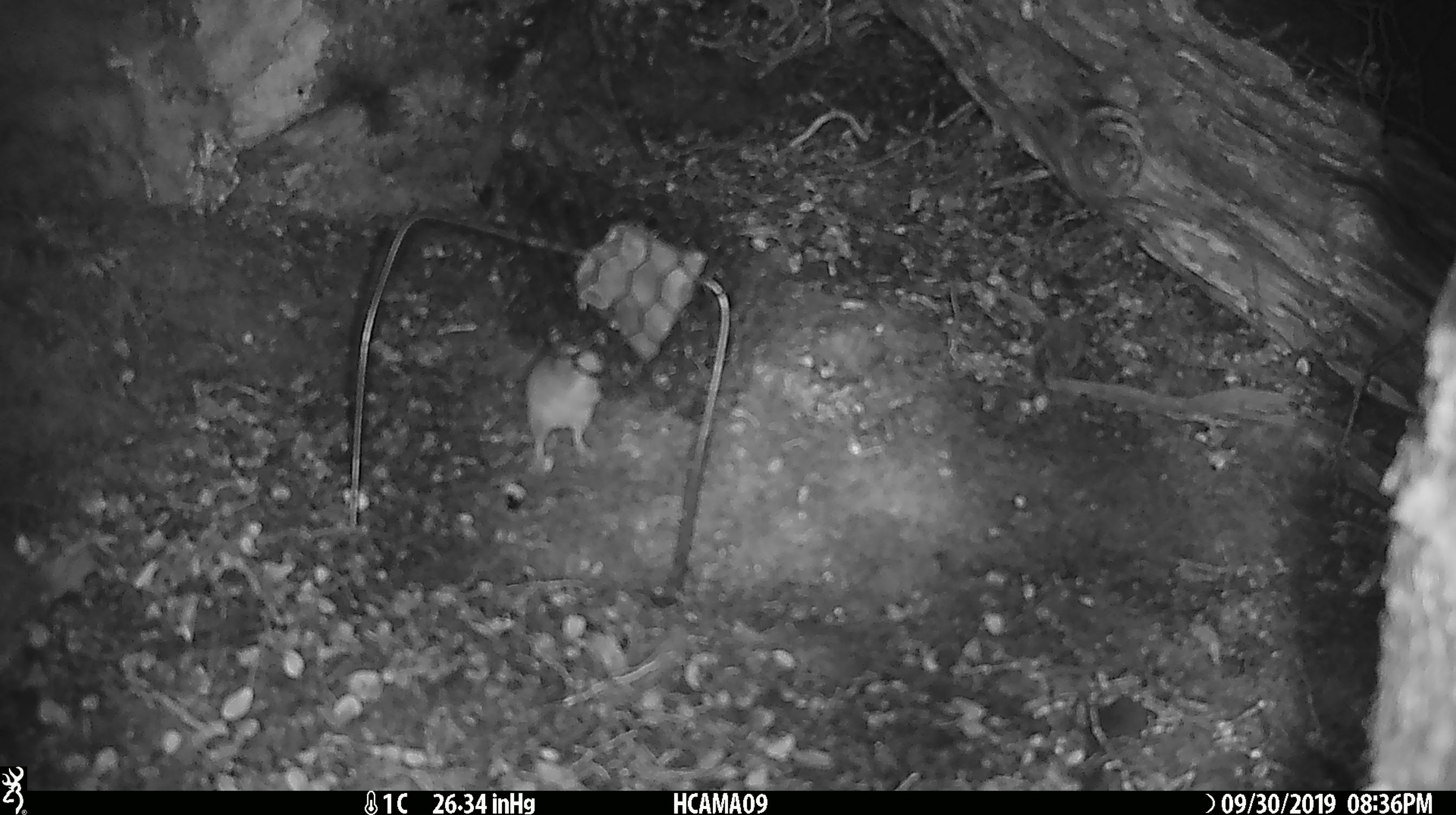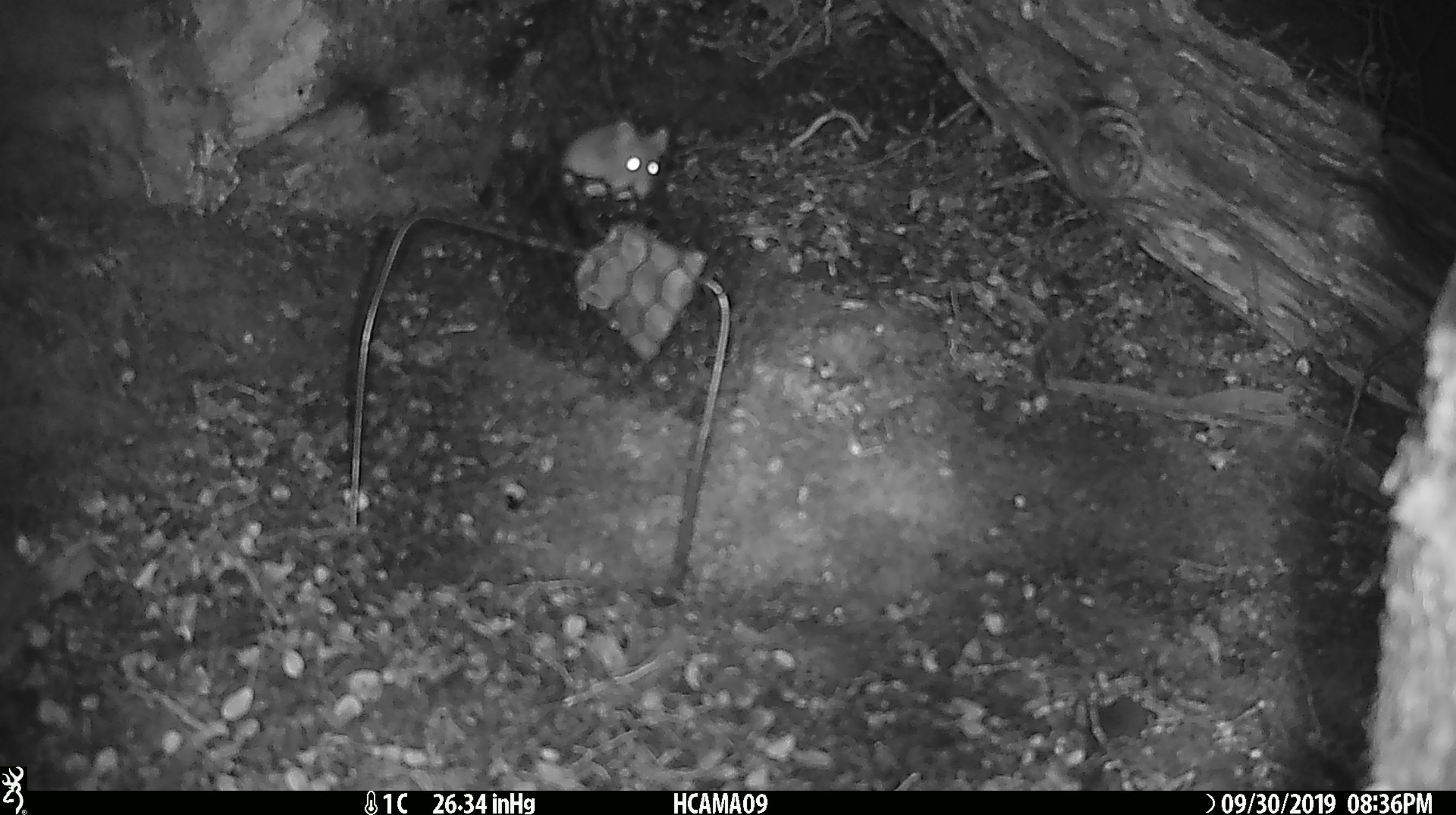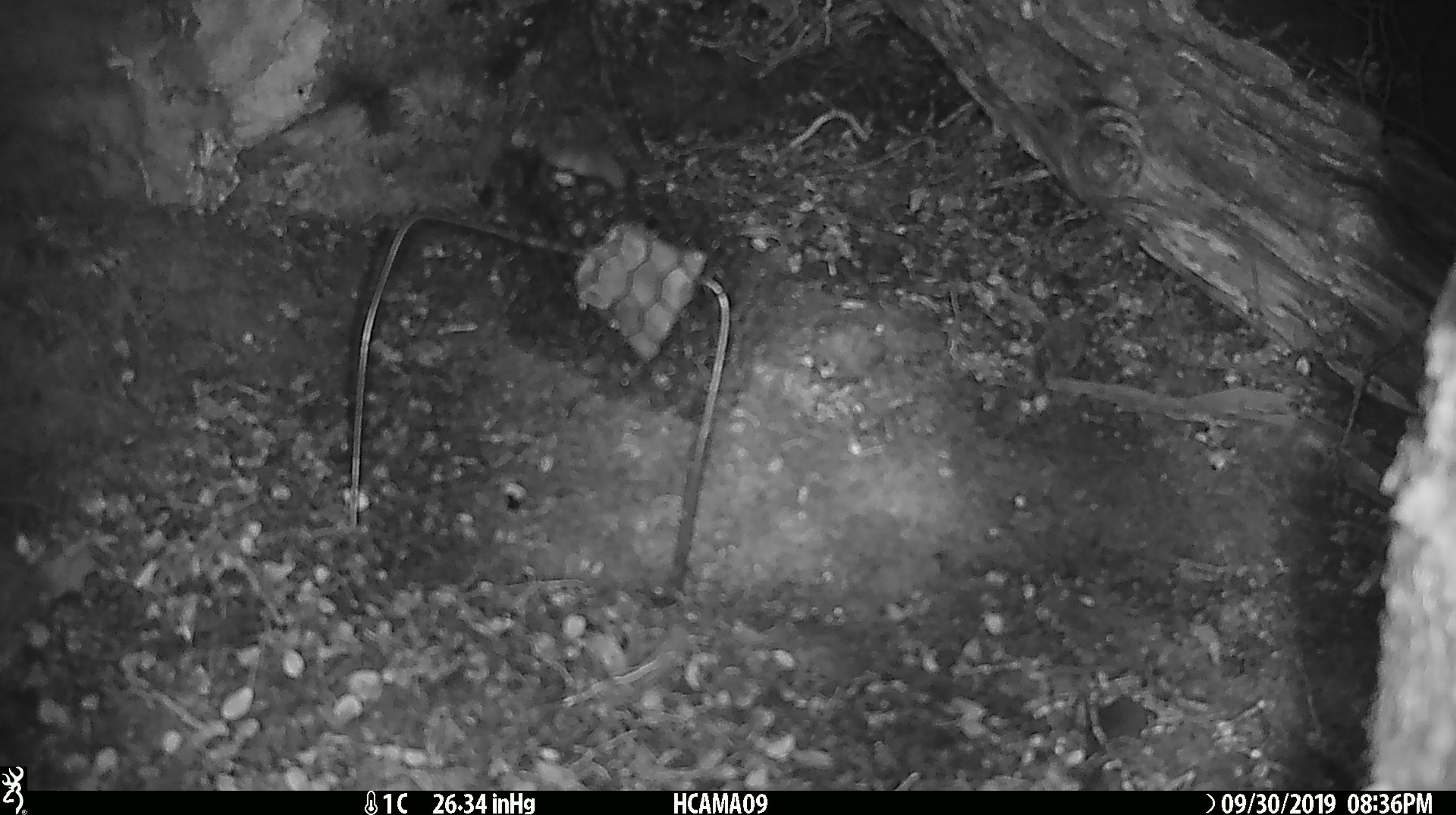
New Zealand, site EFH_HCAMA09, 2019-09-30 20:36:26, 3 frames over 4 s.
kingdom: Animalia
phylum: Chordata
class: Mammalia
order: Rodentia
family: Muridae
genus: Mus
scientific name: Mus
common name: mouse